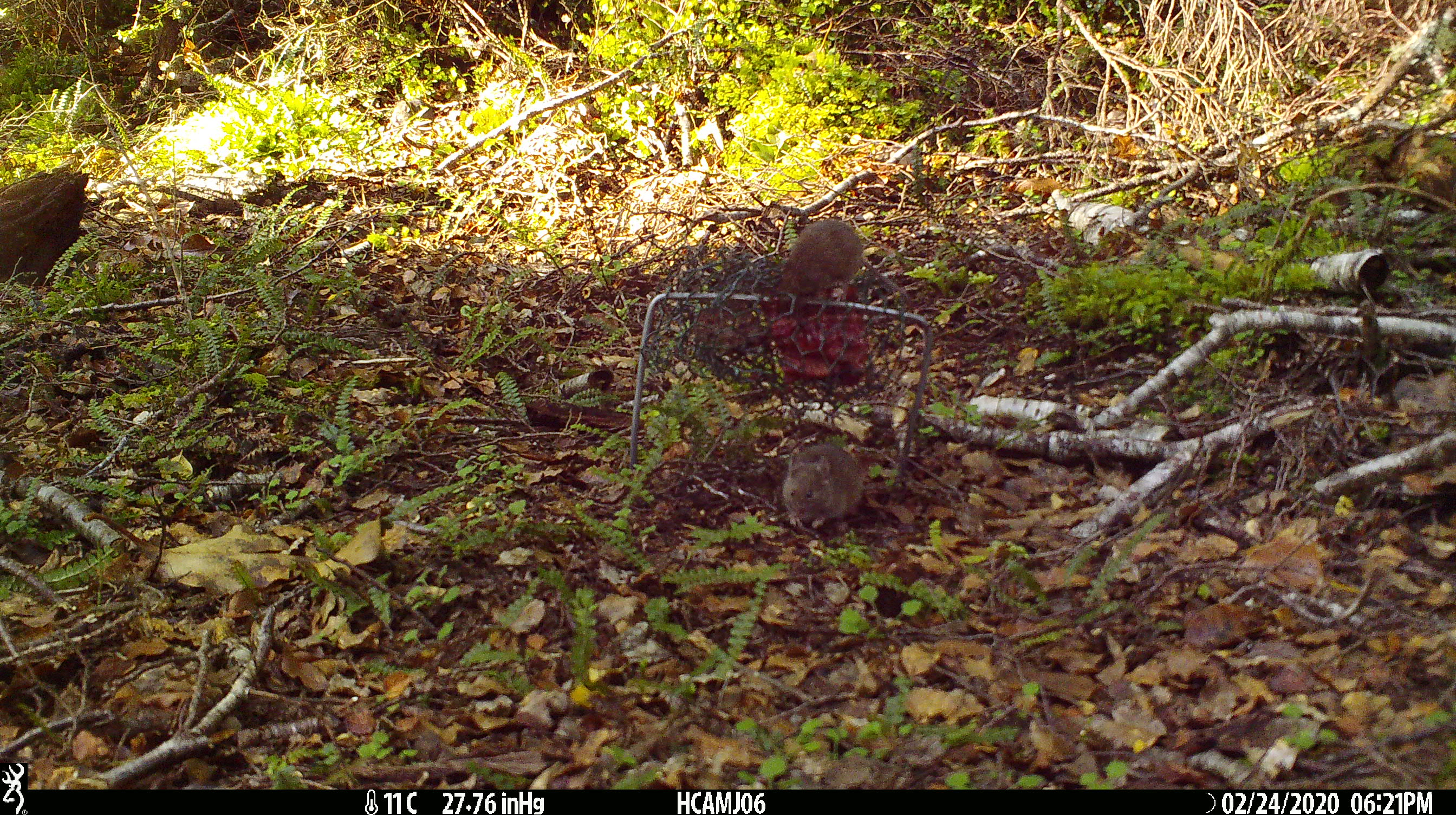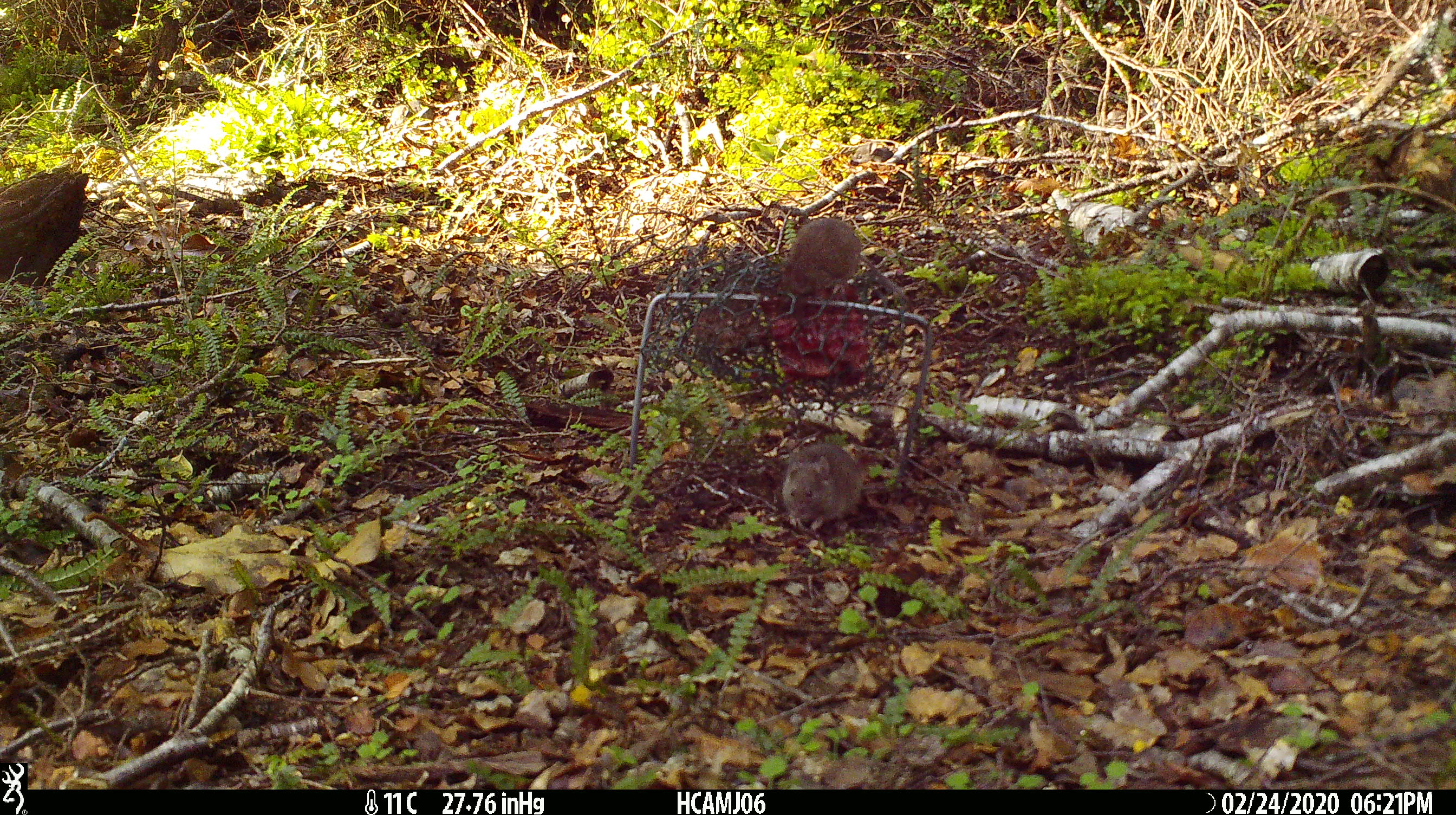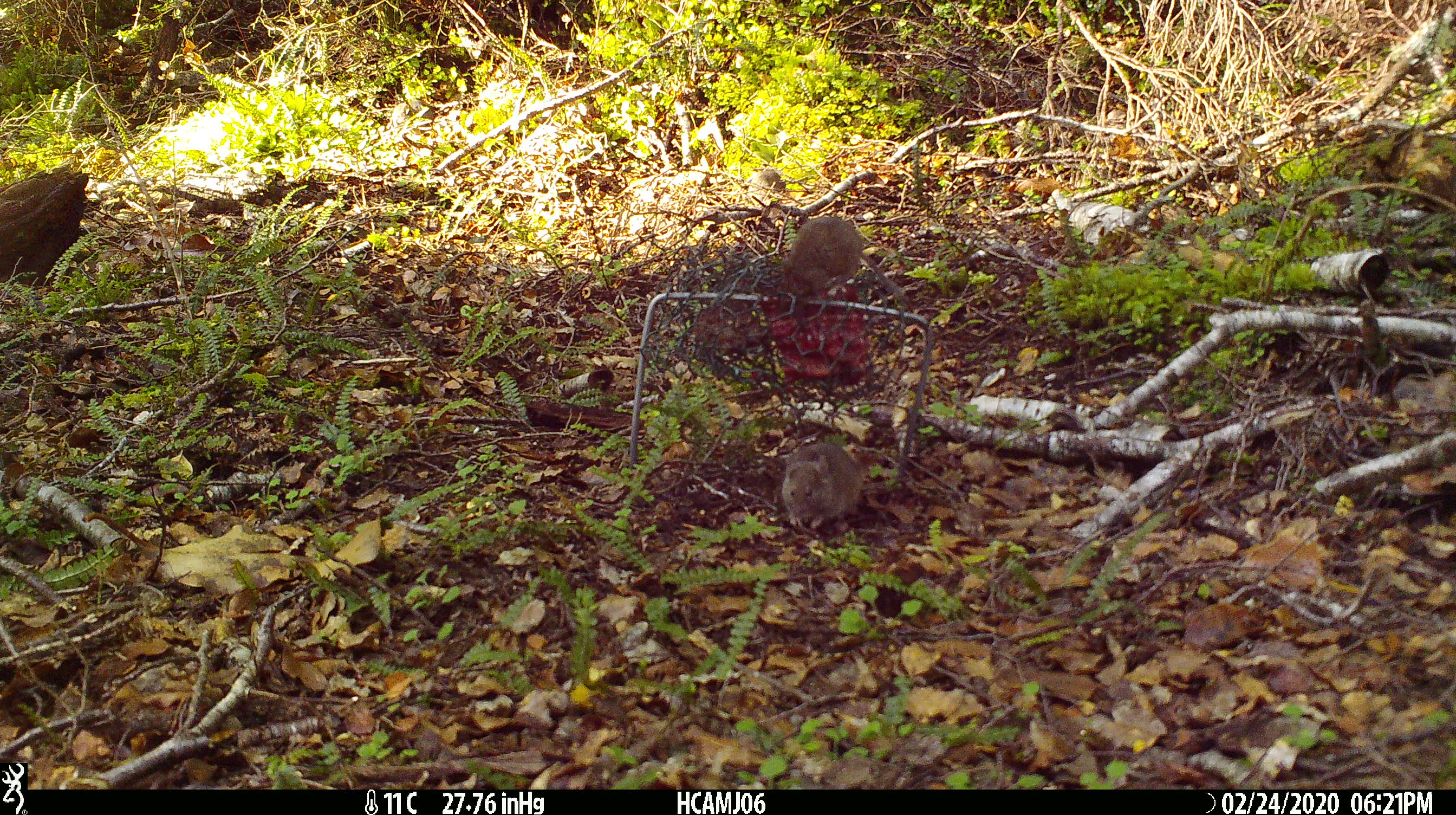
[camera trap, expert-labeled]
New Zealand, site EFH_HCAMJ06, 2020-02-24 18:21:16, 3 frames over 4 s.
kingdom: Animalia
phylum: Chordata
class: Mammalia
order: Rodentia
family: Muridae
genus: Mus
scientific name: Mus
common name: mouse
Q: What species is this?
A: Mouse (Mus).